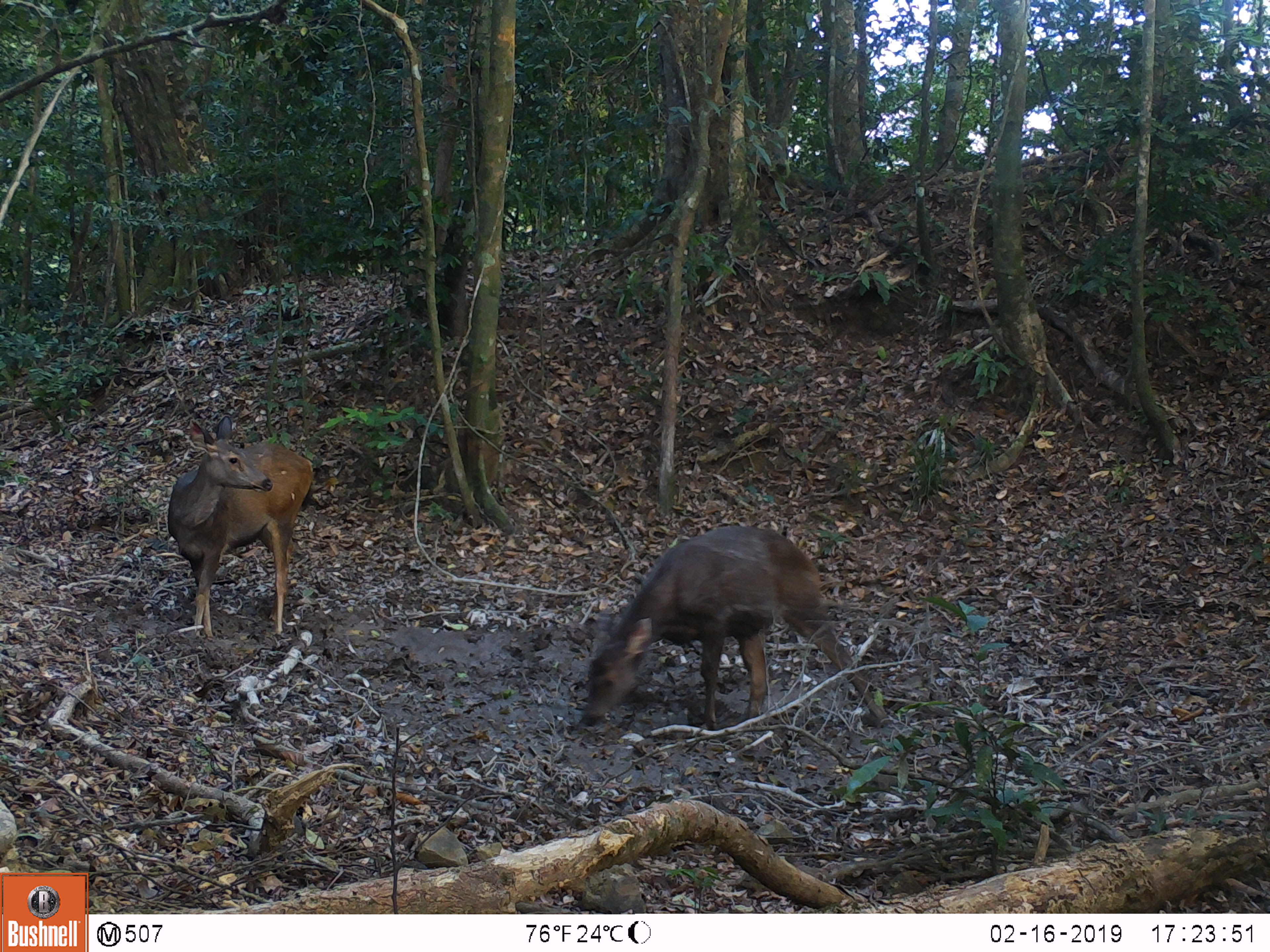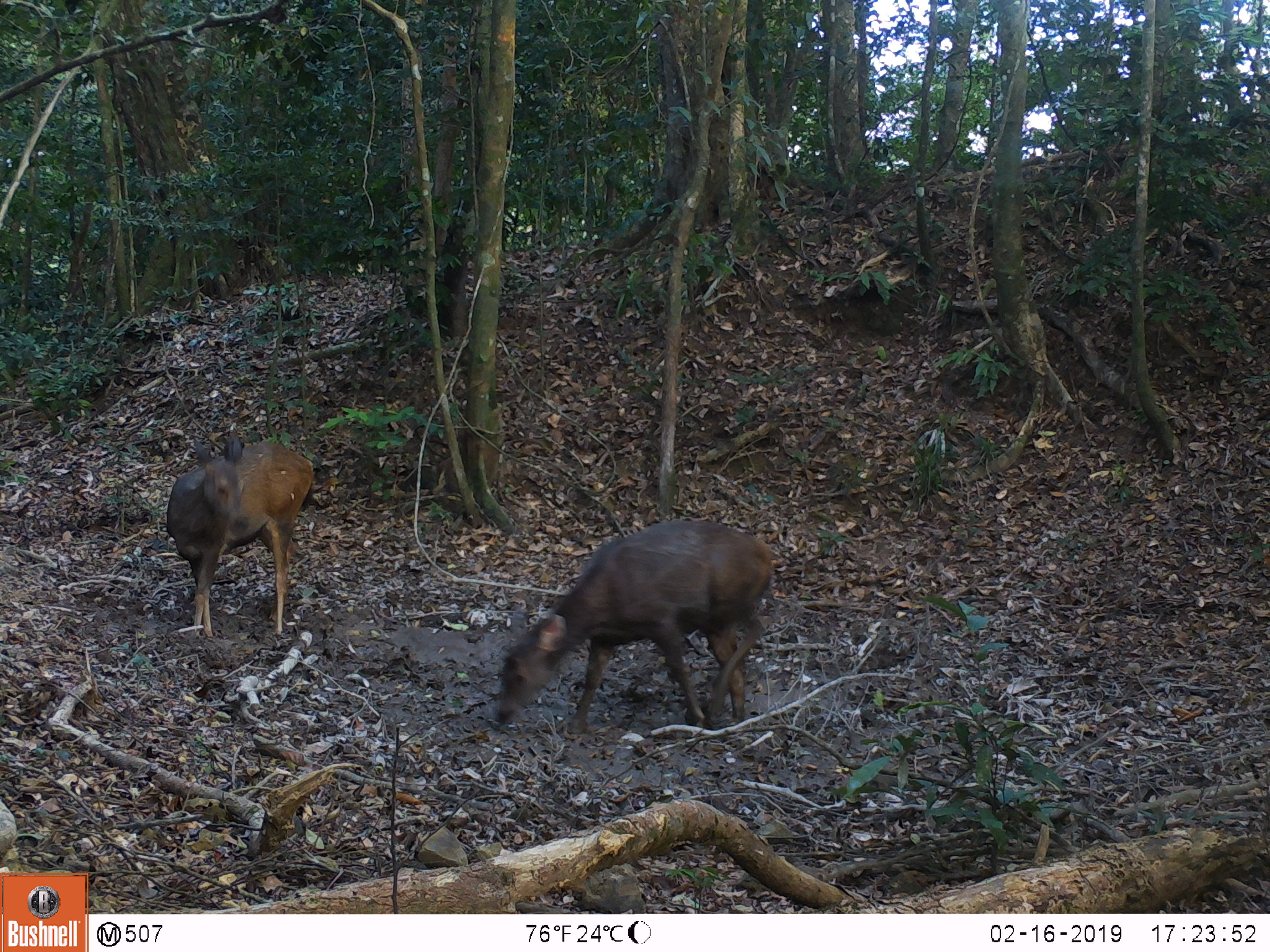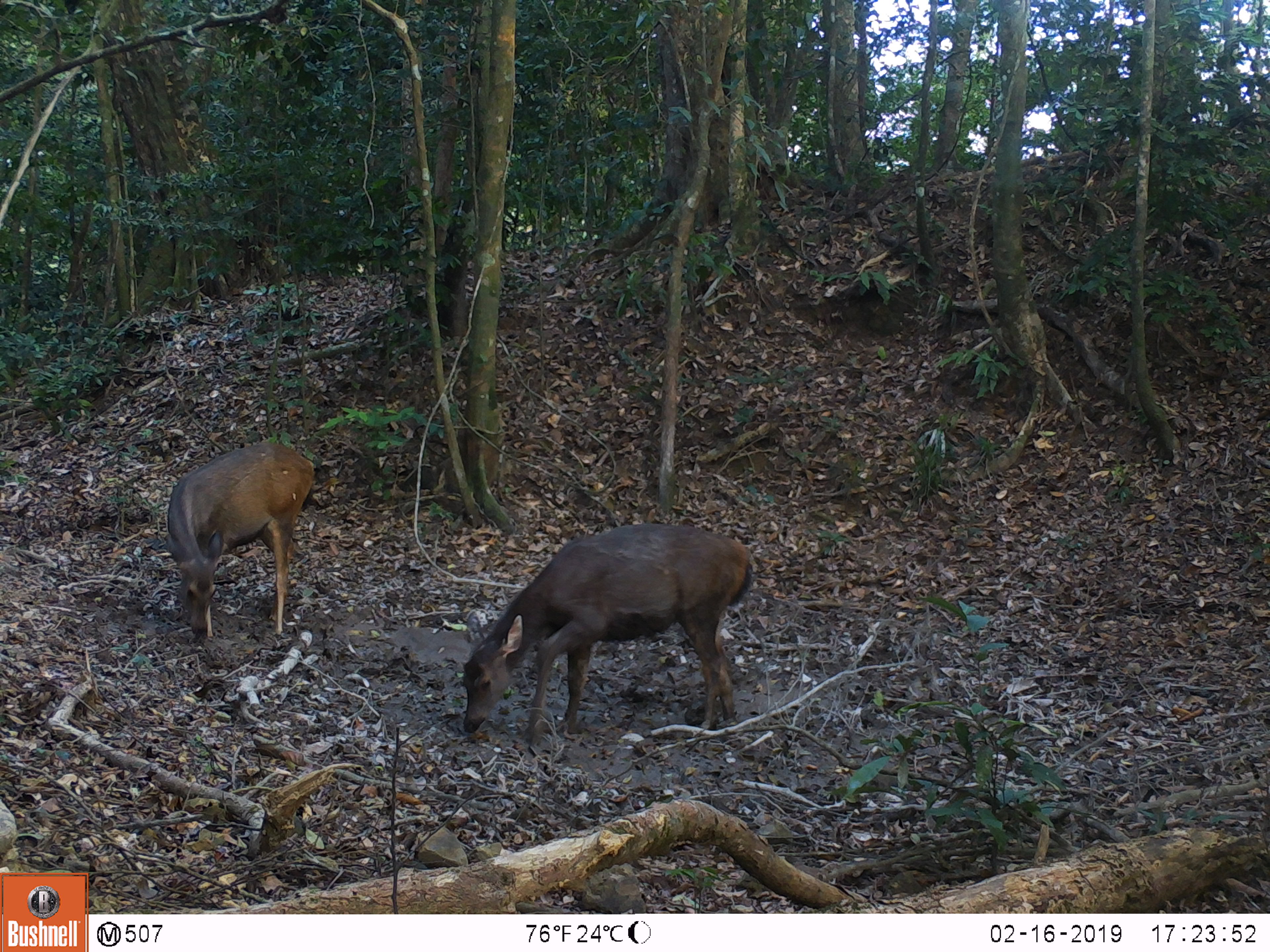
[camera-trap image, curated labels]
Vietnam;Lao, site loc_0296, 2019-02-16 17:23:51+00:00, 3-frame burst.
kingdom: Animalia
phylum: Chordata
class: Mammalia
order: Artiodactyla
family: Cervidae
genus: Rusa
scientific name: Rusa unicolor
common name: sambar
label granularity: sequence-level